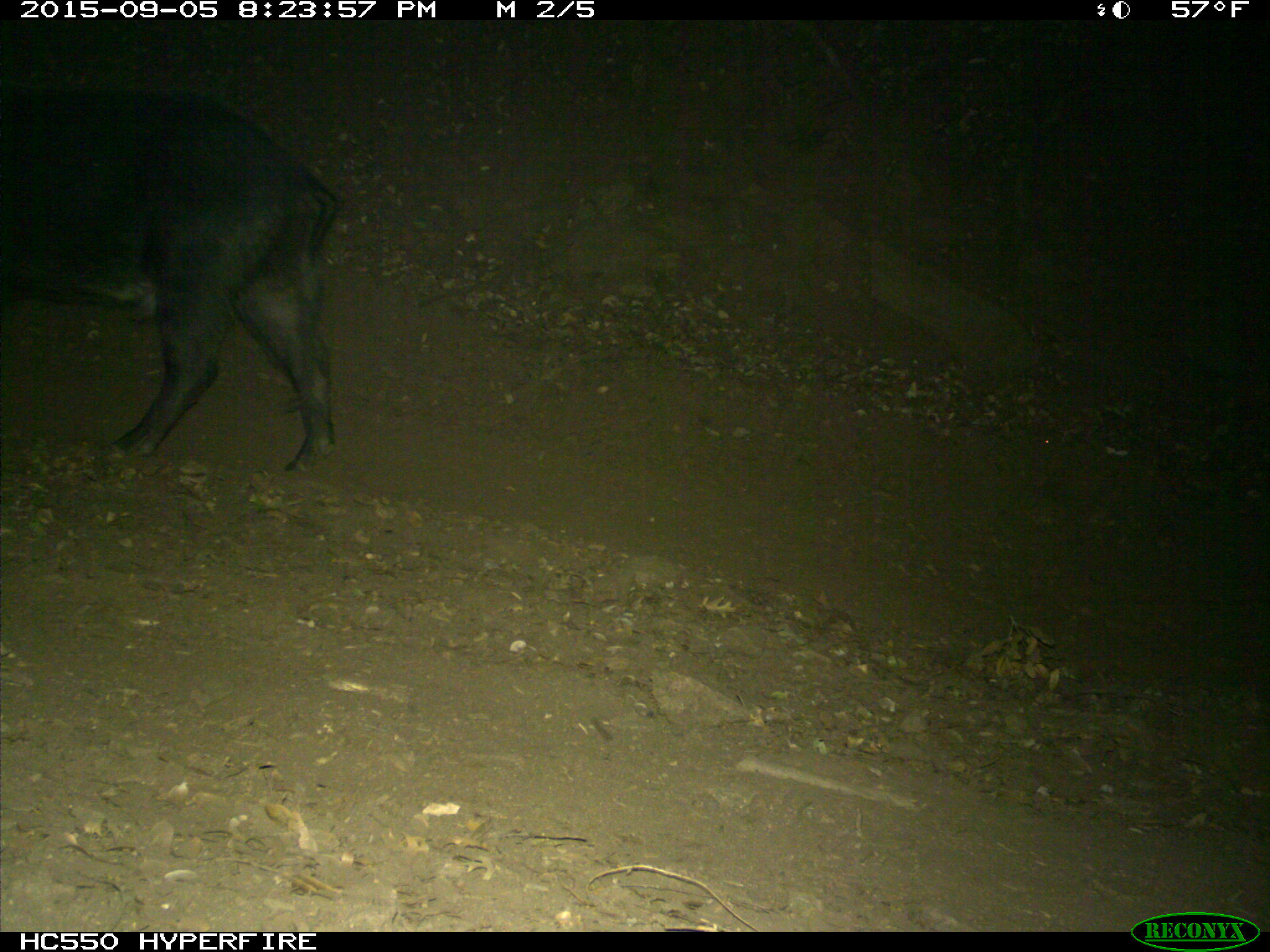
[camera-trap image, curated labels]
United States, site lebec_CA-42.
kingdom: Animalia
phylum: Chordata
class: Mammalia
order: Artiodactyla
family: Suidae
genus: Sus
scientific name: Sus scrofa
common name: wild boar